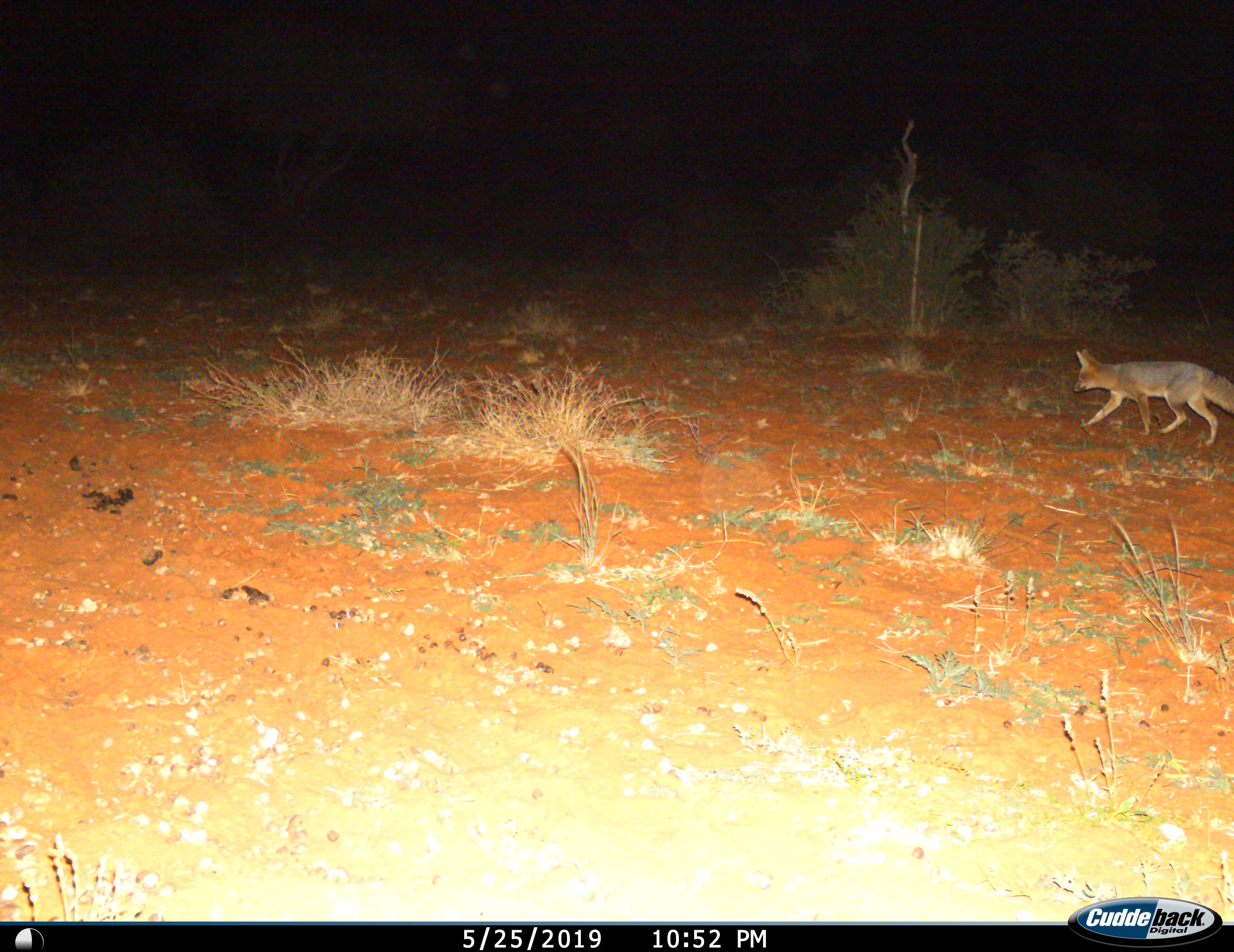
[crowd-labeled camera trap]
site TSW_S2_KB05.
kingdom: Animalia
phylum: Chordata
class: Mammalia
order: Carnivora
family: Canidae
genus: Vulpes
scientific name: Vulpes chama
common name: cape fox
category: foxcape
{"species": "foxcape (cape fox) (Vulpes chama)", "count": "1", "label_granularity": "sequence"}